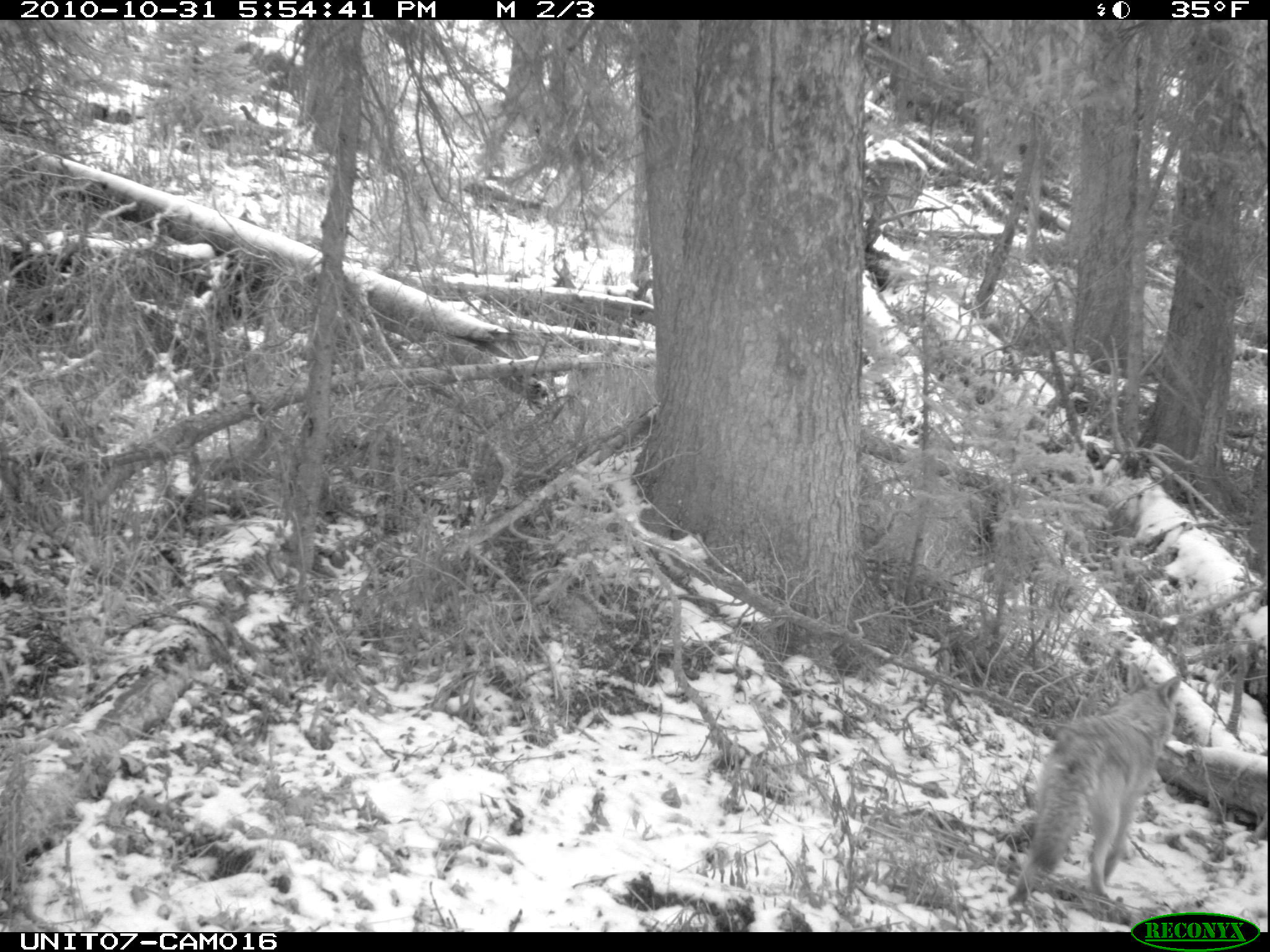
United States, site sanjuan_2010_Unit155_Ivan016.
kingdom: Animalia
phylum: Chordata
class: Mammalia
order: Carnivora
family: Canidae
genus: Canis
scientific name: Canis latrans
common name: coyote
Canis latrans (coyote).